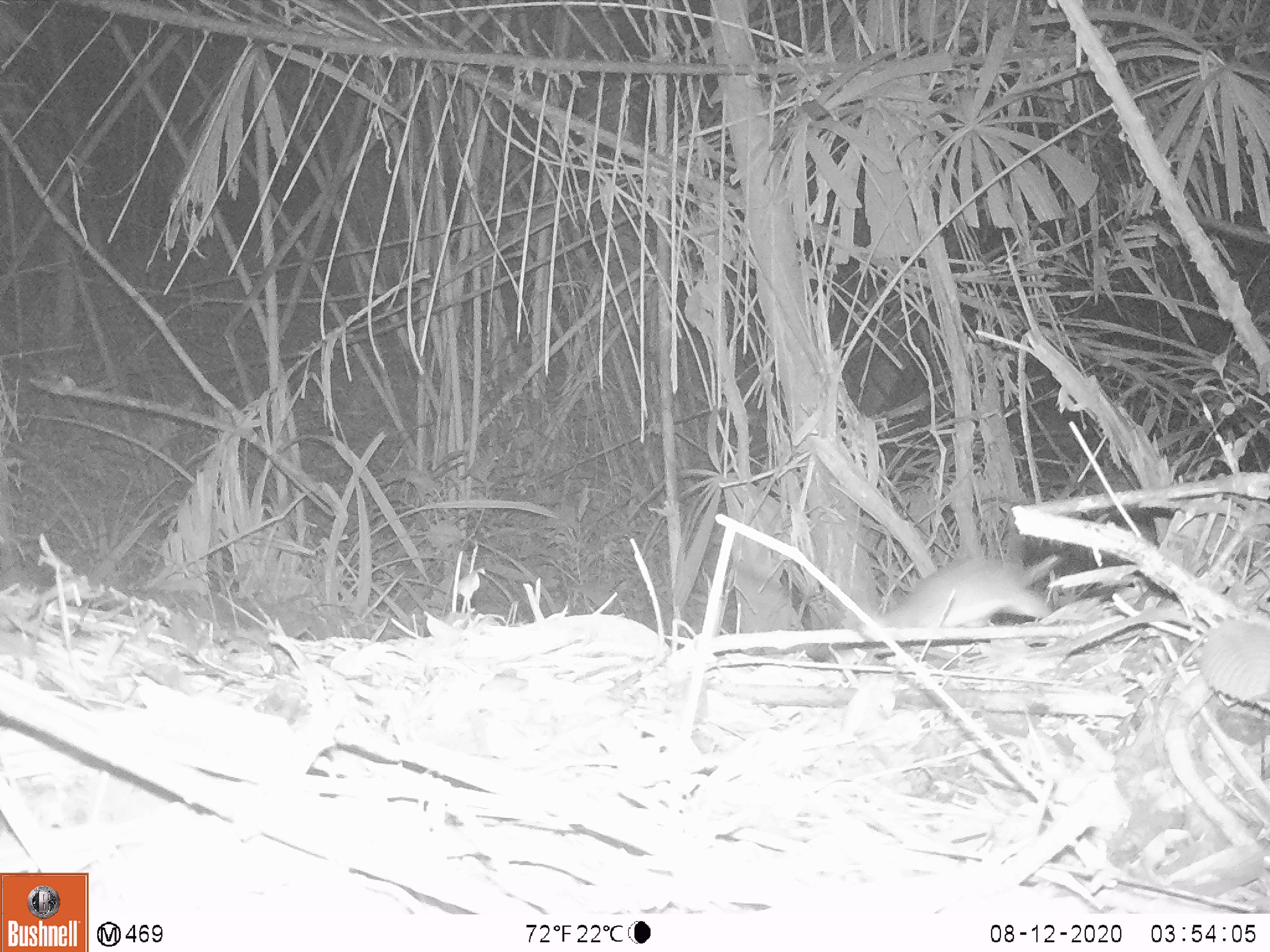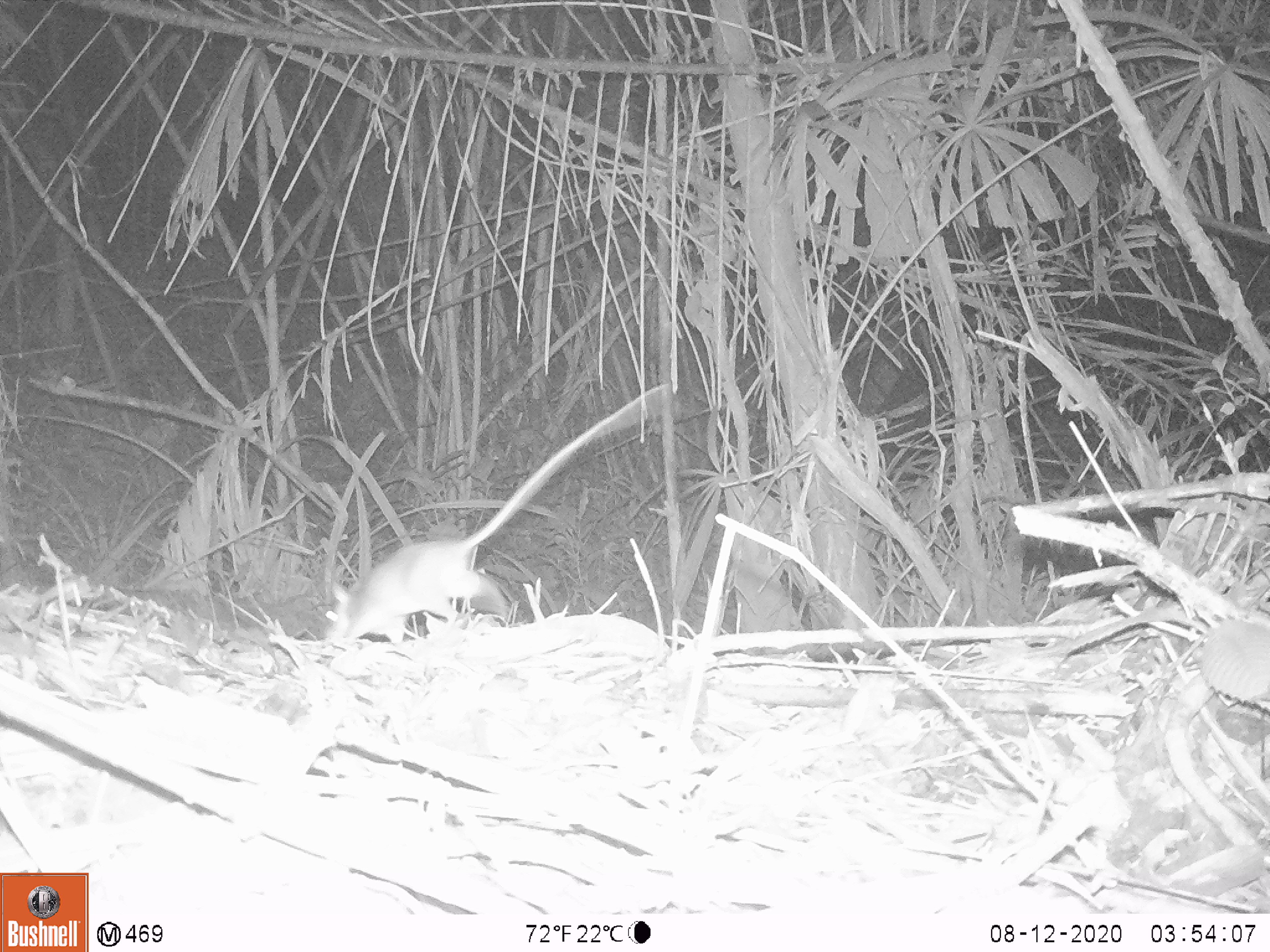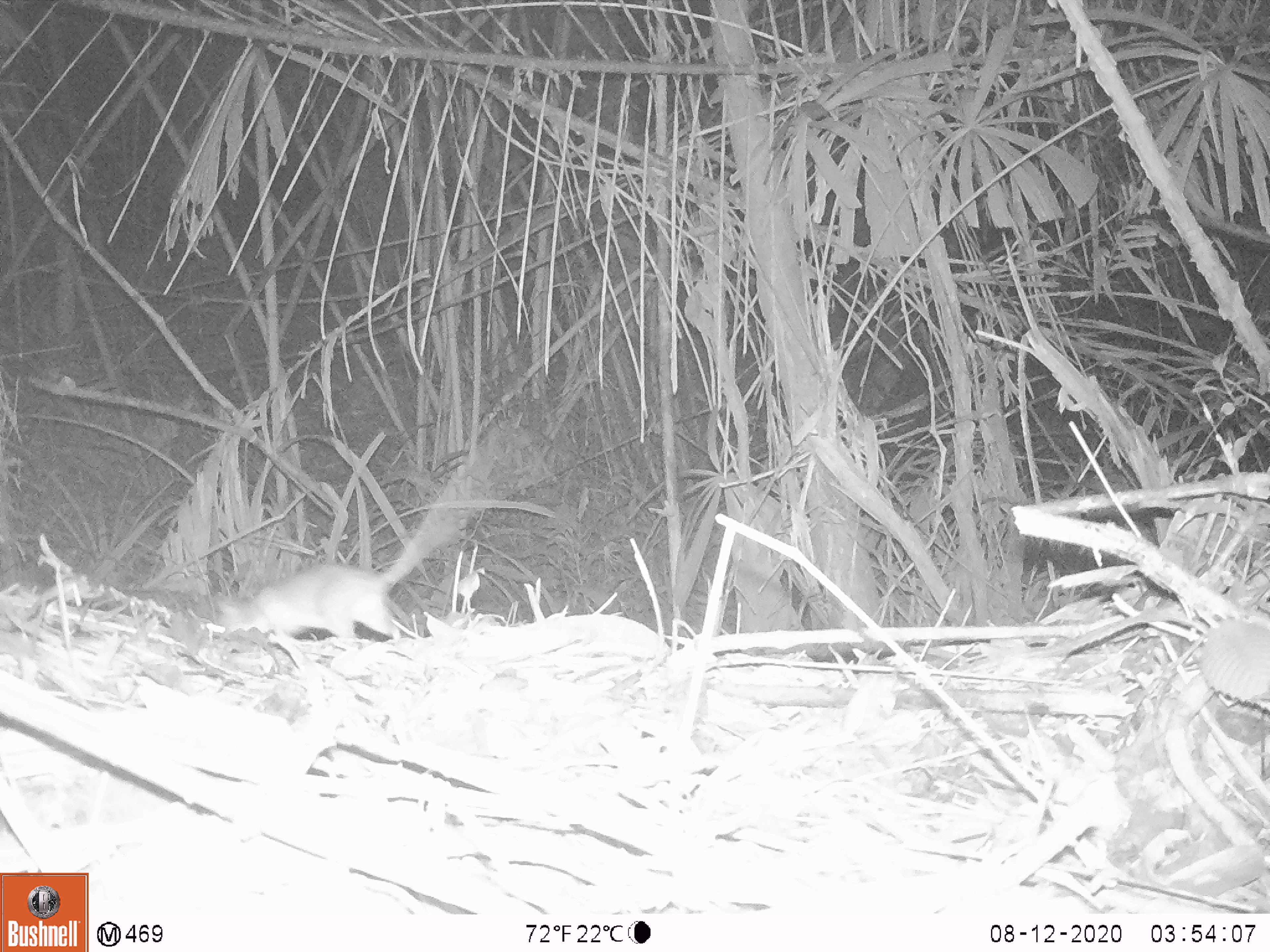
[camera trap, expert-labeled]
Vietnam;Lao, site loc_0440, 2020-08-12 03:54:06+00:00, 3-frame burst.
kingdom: Animalia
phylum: Chordata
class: Mammalia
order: Rodentia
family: Muridae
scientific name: Muridae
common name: old-world mice and rats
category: unidentified murid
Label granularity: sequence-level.